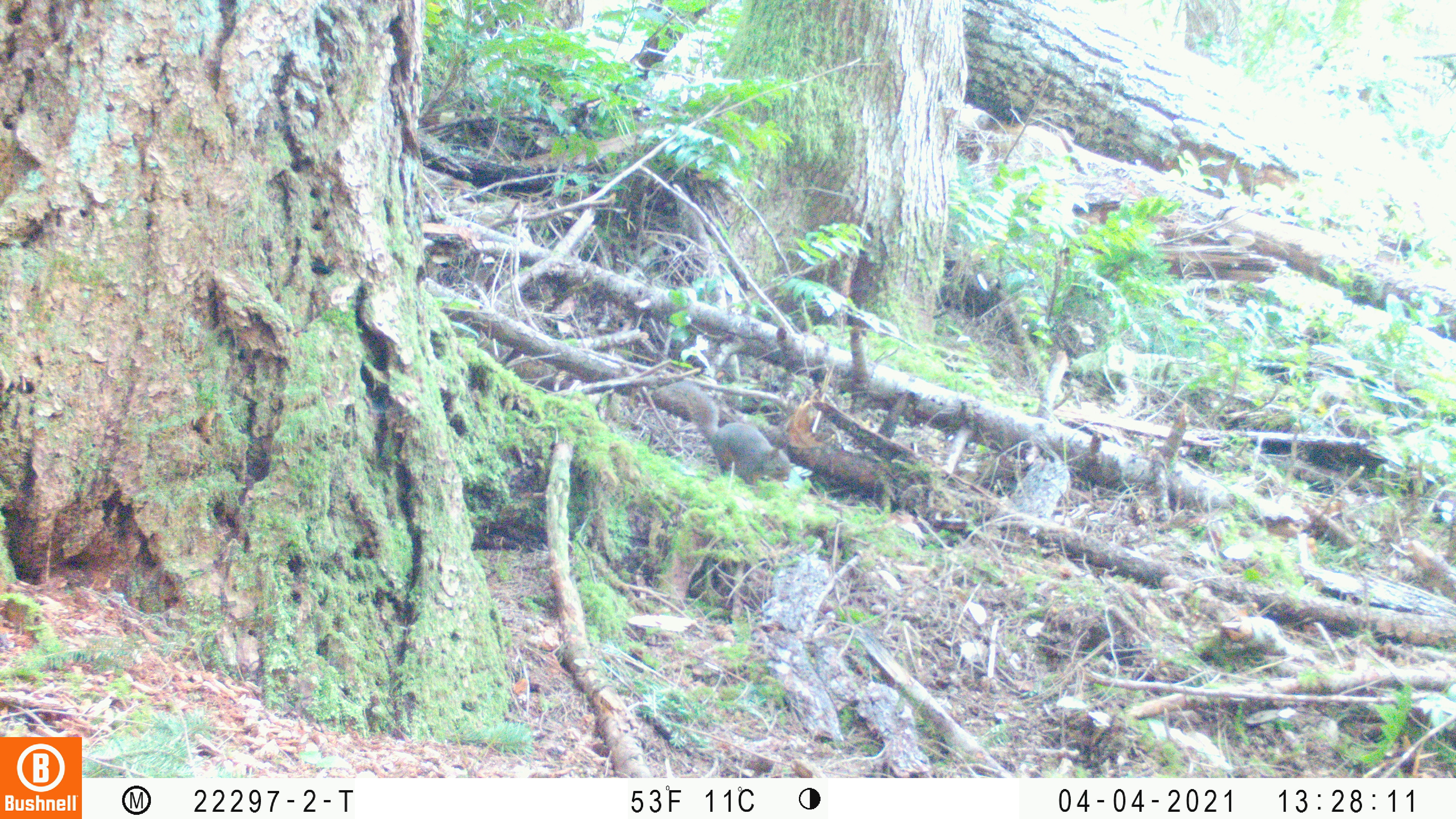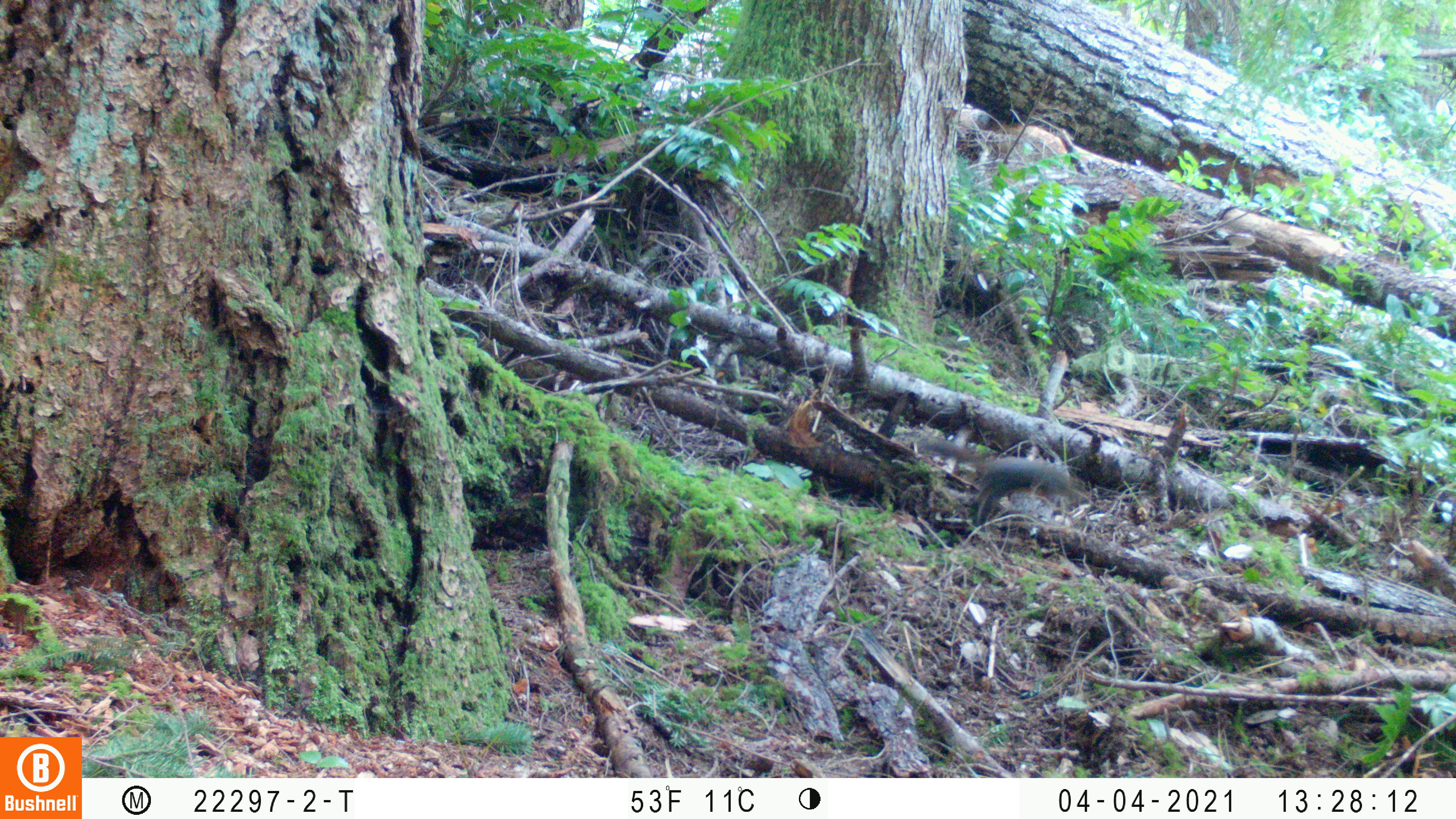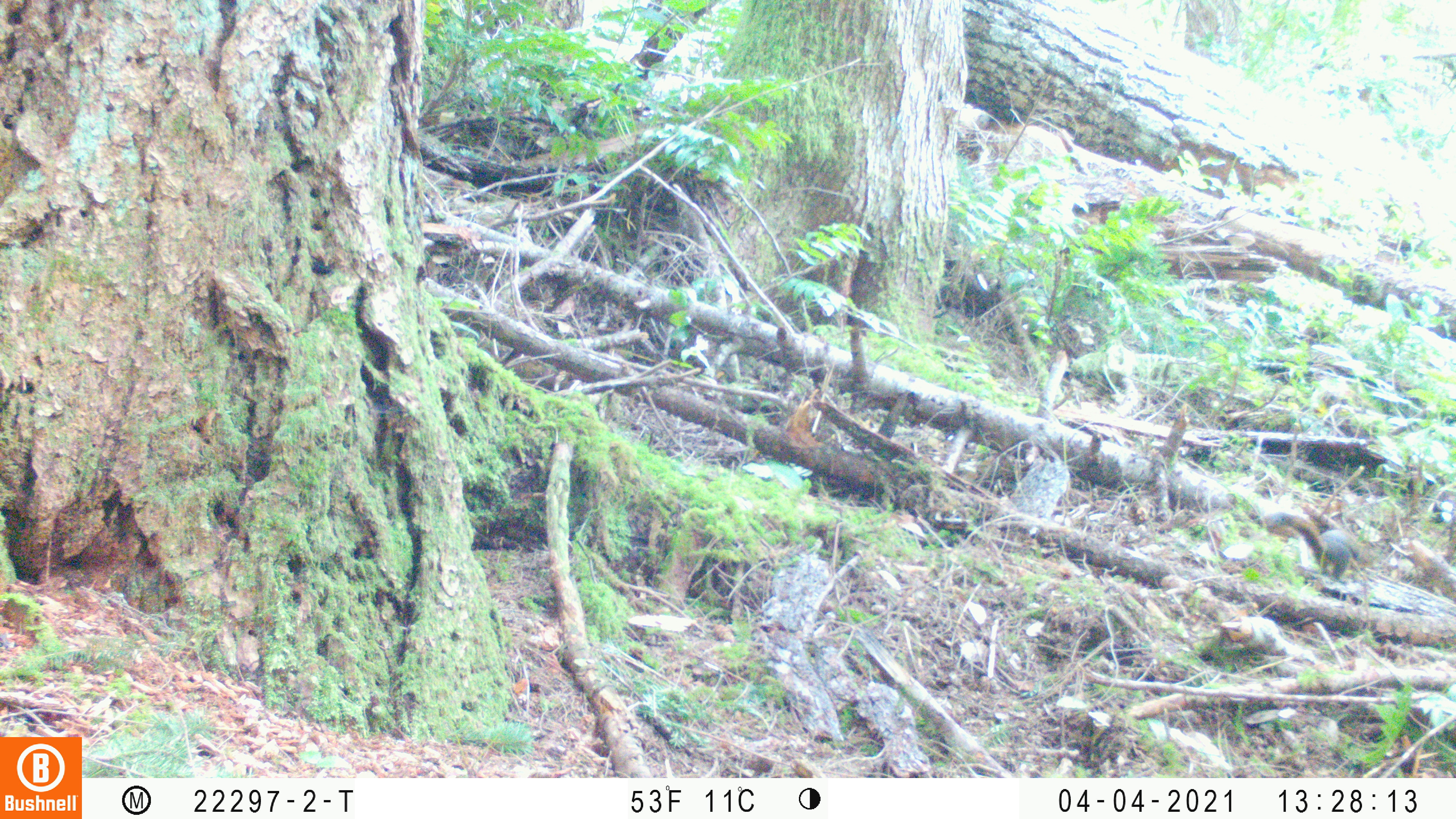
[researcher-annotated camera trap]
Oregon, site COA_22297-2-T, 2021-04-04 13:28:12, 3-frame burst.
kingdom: Animalia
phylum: Chordata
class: Mammalia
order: Rodentia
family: Sciuridae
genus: Tamiasciurus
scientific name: Tamiasciurus douglasii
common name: douglas squirrel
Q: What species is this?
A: Douglas squirrel (Tamiasciurus douglasii).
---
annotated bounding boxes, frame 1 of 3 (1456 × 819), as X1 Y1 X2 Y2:
douglas squirrel: 634 368 810 506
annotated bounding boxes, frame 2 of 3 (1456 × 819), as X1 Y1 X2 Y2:
douglas squirrel: 875 404 1109 543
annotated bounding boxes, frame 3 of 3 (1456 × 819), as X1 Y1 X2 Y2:
douglas squirrel: 1246 490 1418 604